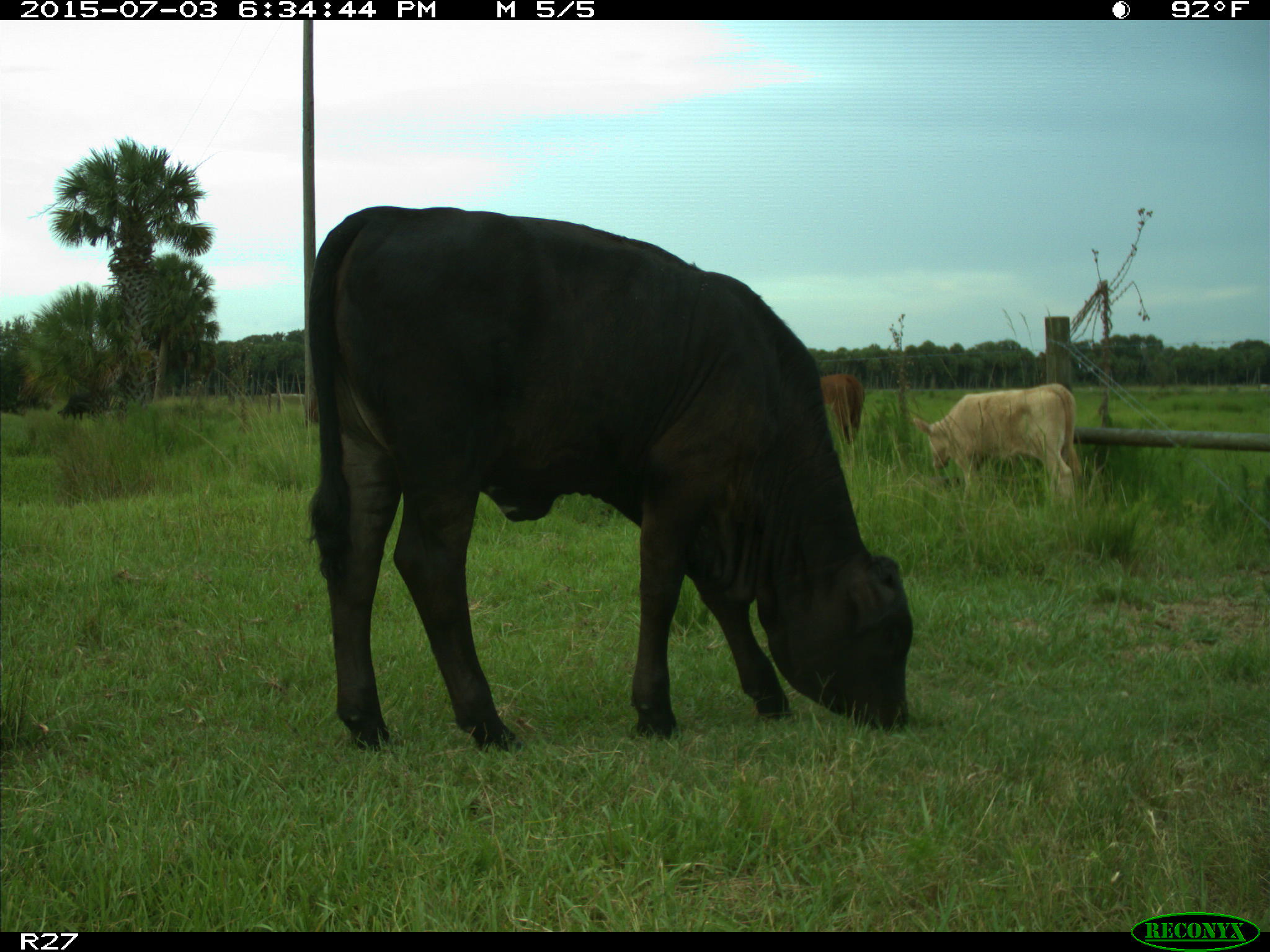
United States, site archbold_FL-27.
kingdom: Animalia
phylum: Chordata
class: Mammalia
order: Artiodactyla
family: Bovidae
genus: Bos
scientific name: Bos taurus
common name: domestic cow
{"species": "Bos taurus (domestic cow)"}